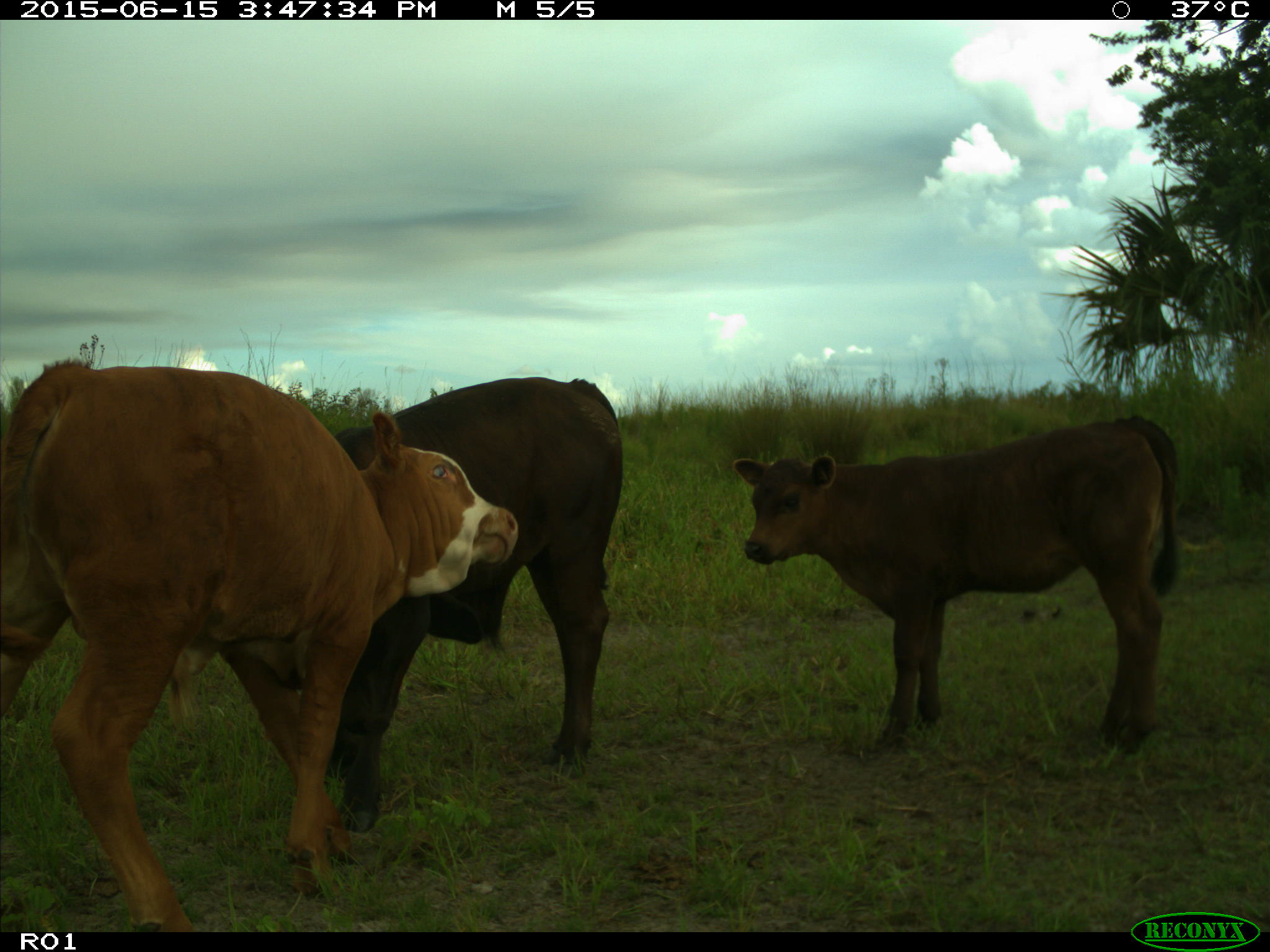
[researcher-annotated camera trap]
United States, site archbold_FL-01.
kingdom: Animalia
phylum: Chordata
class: Mammalia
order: Artiodactyla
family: Bovidae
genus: Bos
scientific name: Bos taurus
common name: domestic cow